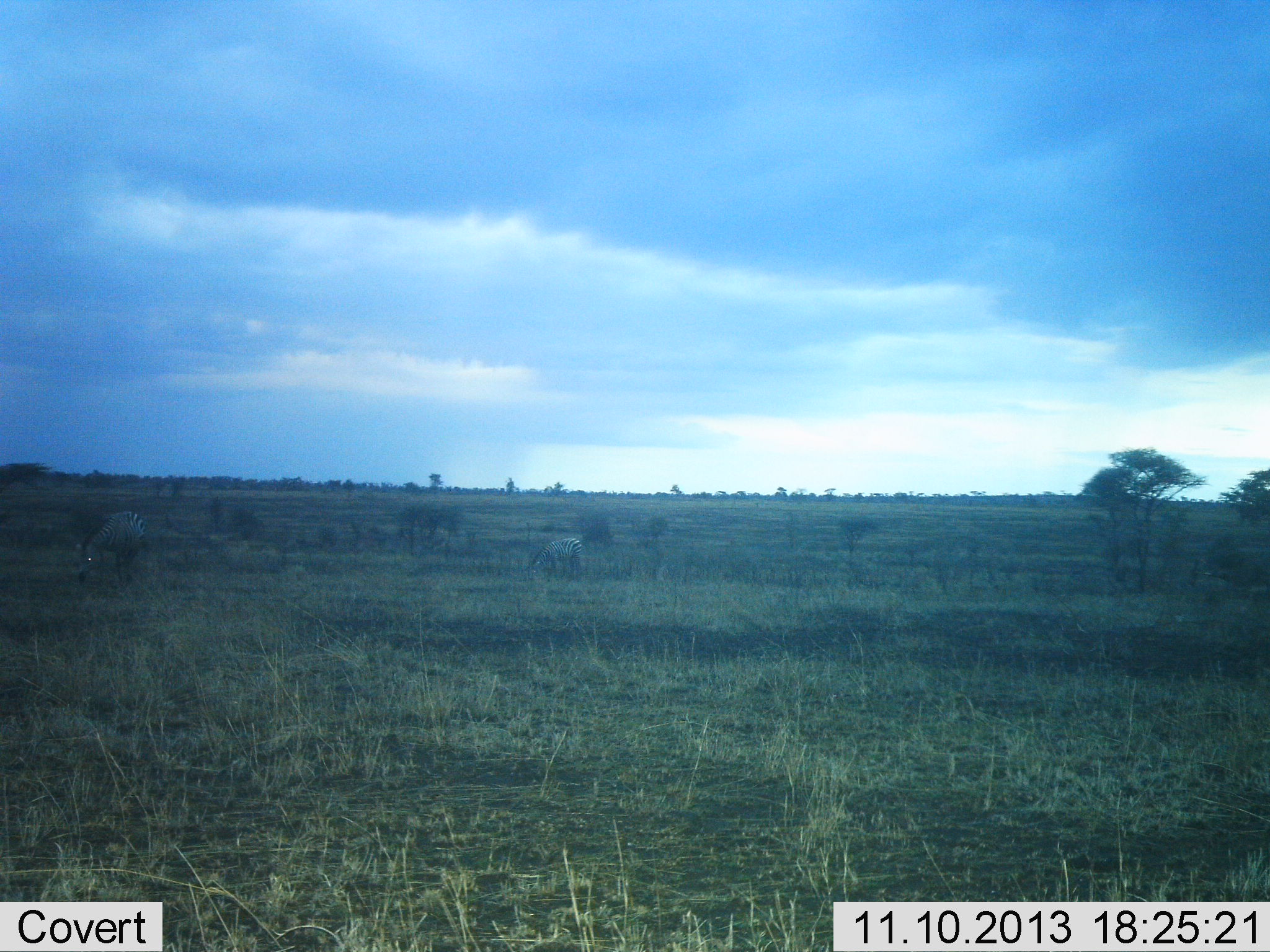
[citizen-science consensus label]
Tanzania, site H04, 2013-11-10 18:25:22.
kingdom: Animalia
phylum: Chordata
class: Mammalia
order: Perissodactyla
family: Equidae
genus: Equus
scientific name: Equus quagga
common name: plains zebra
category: zebra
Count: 2.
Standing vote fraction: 23%.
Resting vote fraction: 0%.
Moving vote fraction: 3%.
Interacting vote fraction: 0%.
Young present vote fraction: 3%.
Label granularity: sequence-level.